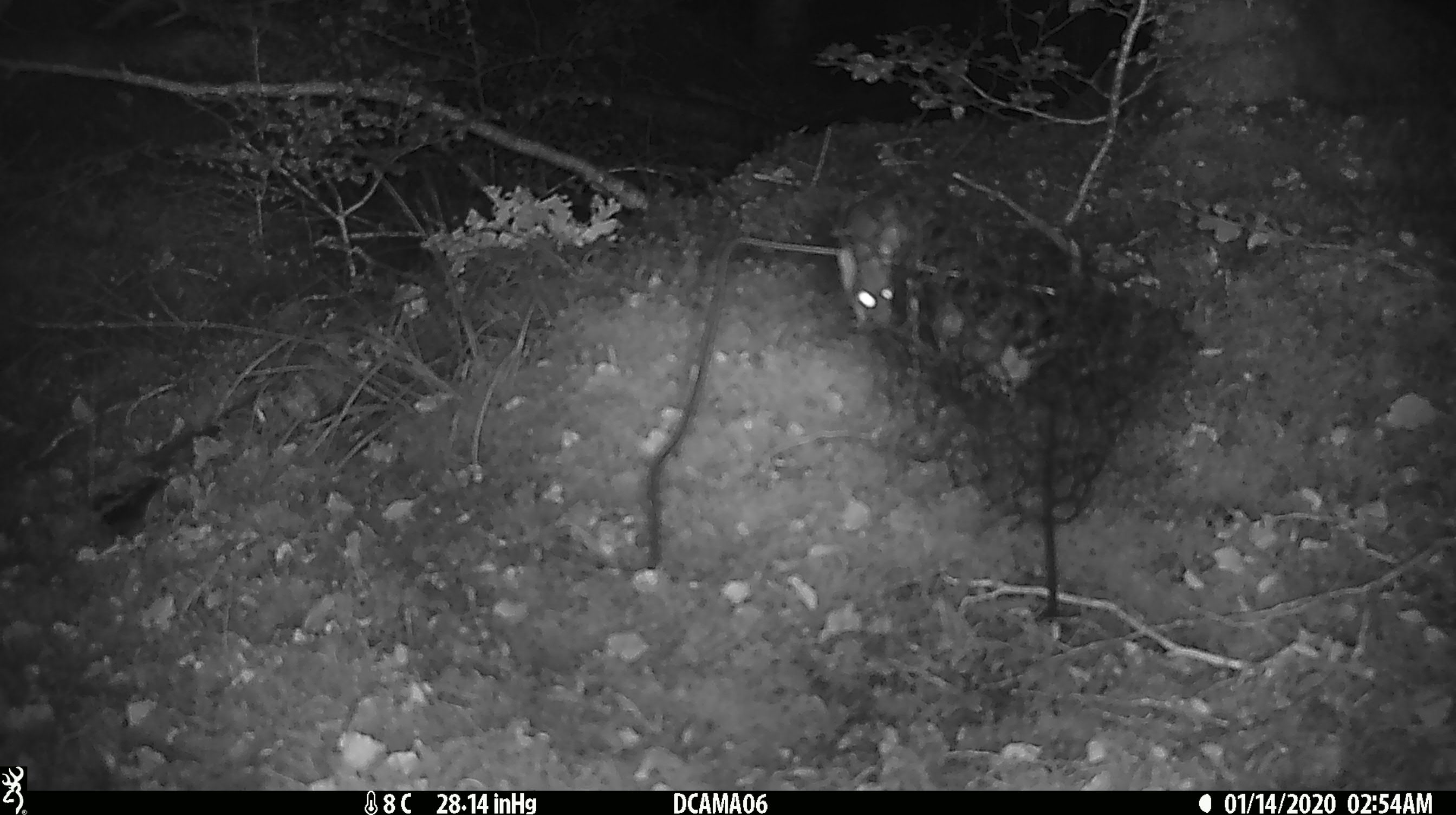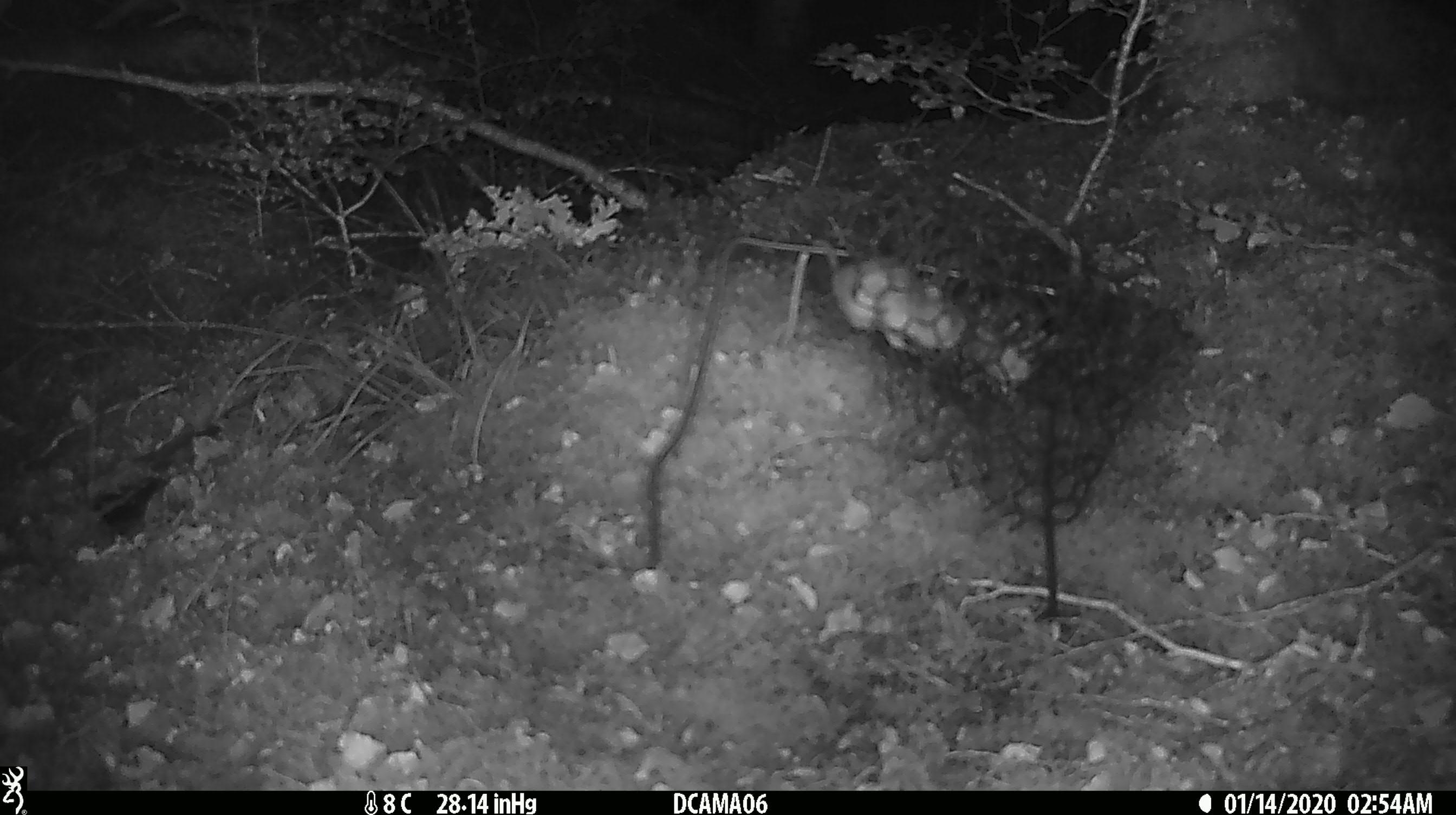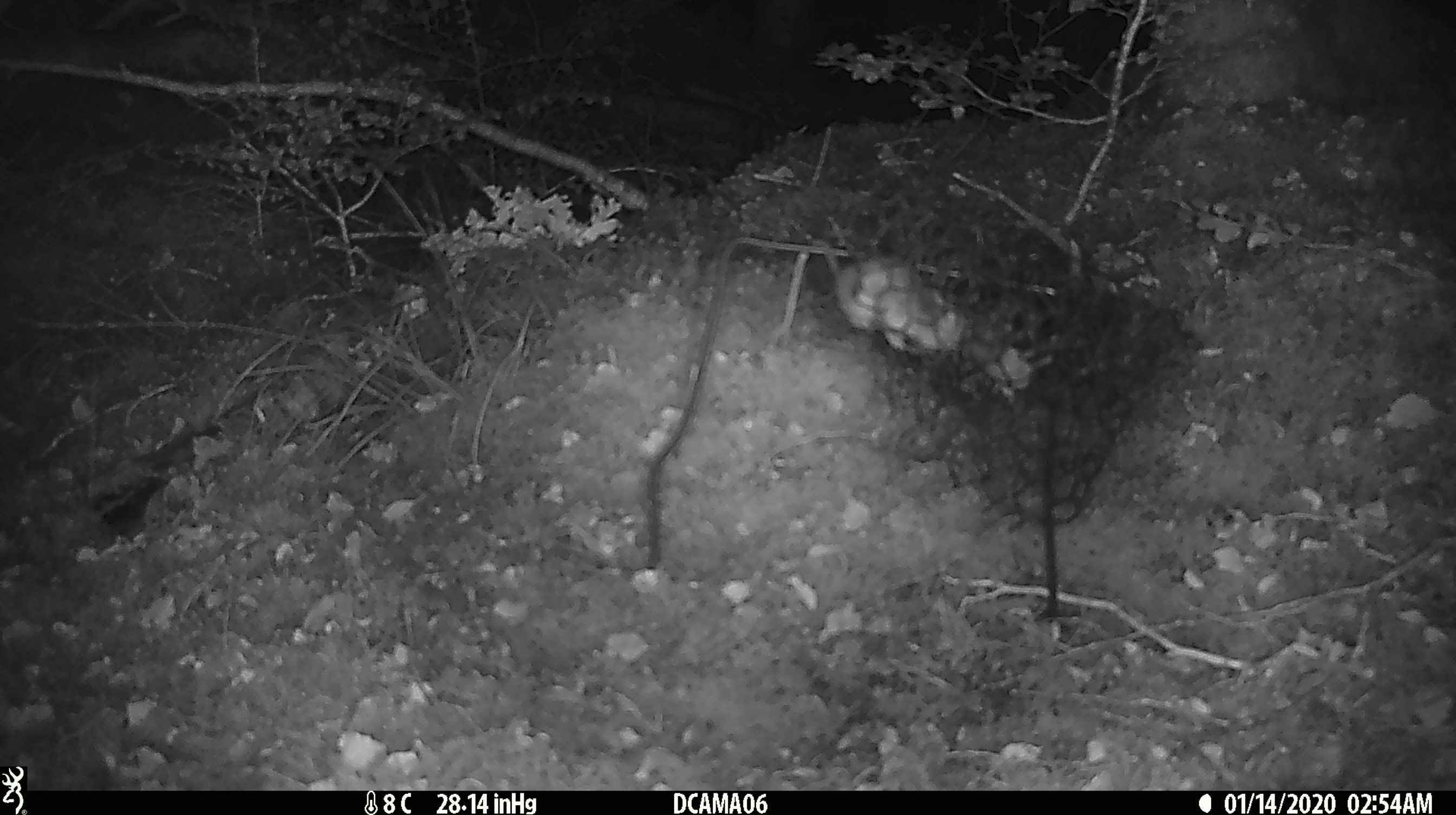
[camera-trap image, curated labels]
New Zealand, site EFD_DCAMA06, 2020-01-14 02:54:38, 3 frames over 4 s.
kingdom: Animalia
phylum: Chordata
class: Mammalia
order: Rodentia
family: Muridae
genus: Mus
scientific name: Mus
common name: mouse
Mouse (Mus).